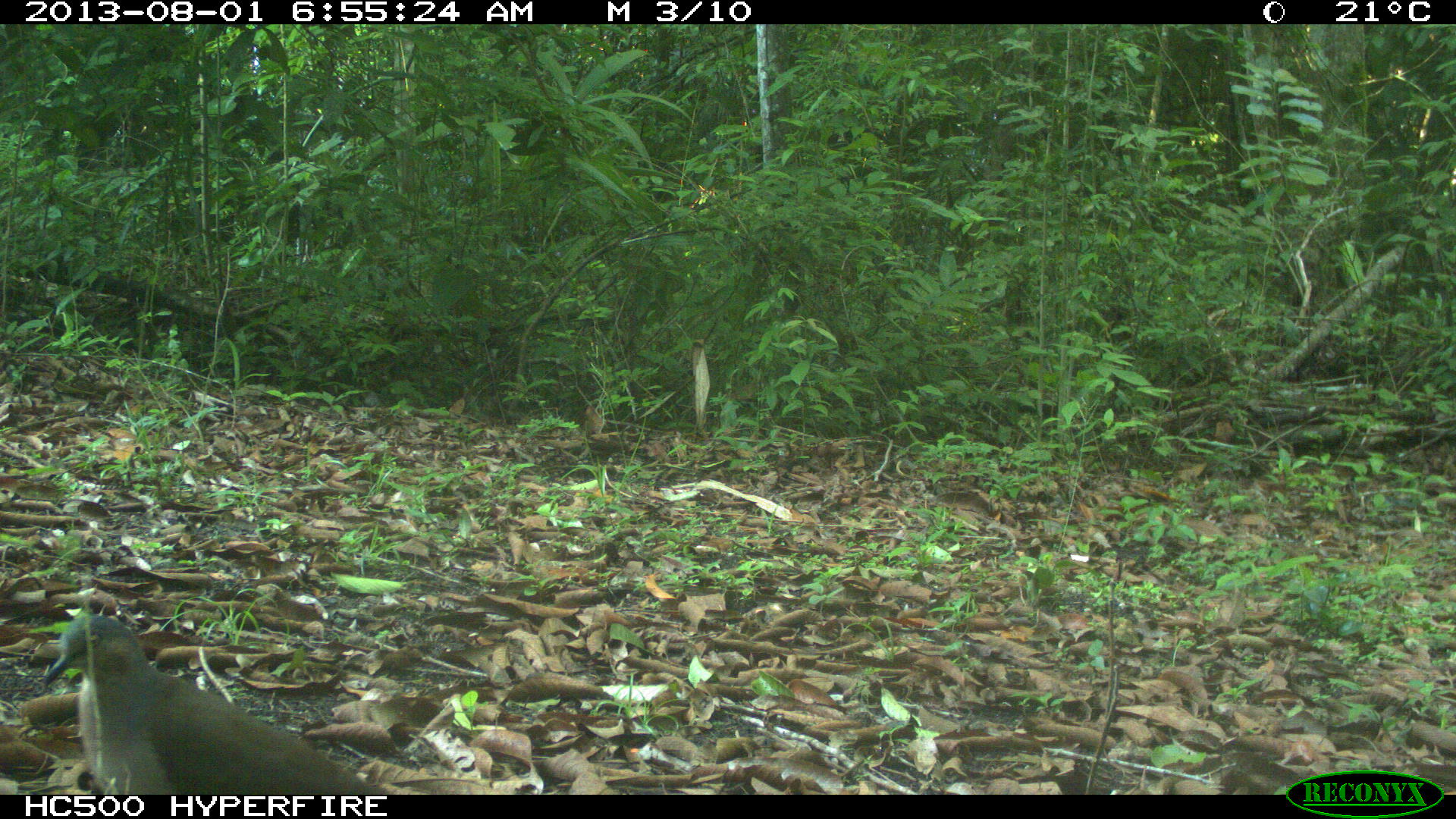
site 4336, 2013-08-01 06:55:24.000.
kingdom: Animalia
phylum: Chordata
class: Aves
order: Columbiformes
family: Columbidae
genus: Leptotila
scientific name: Leptotila plumbeiceps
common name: gray-headed dove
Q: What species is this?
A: Leptotila plumbeiceps (gray-headed dove).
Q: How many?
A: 1.